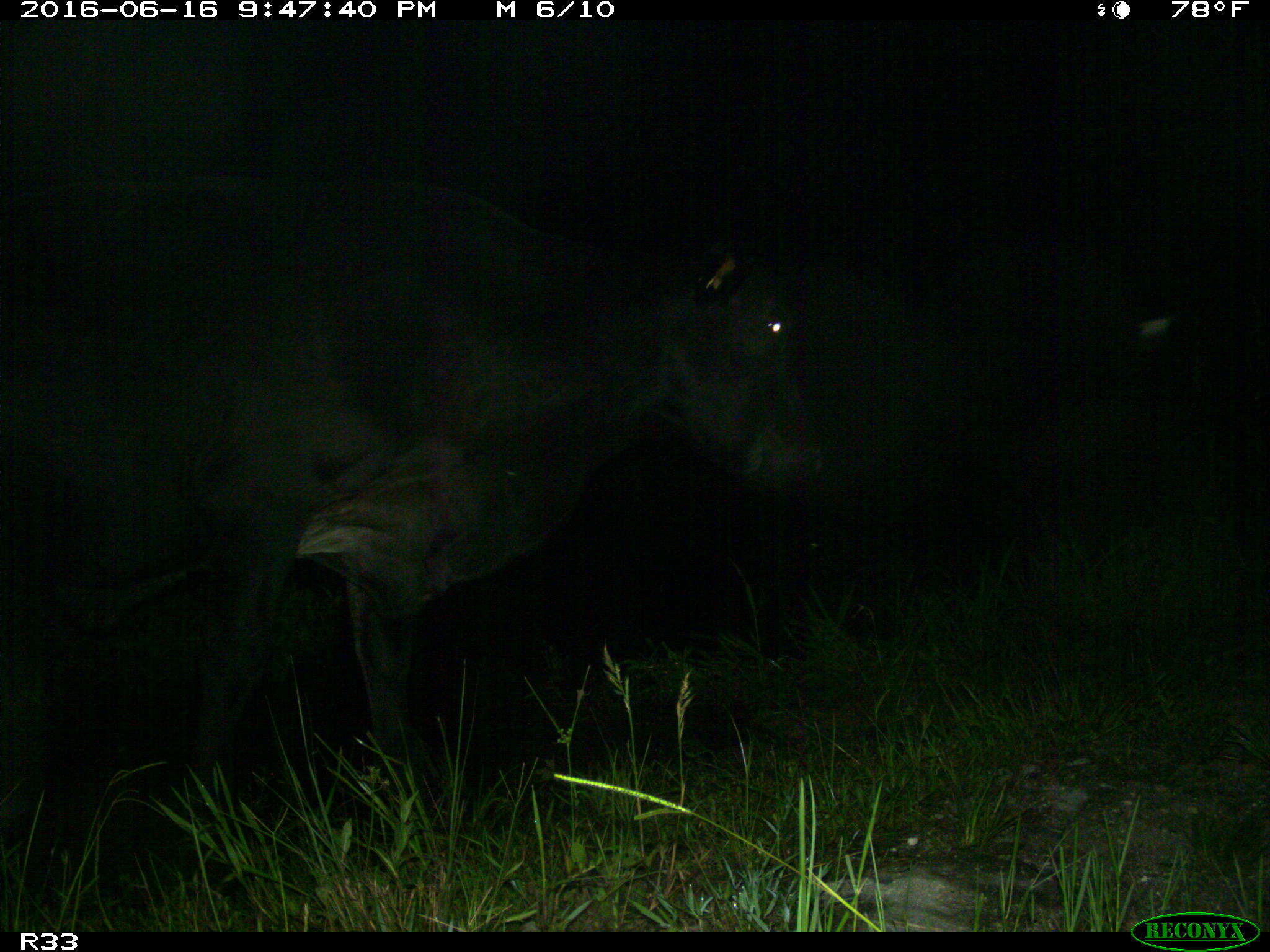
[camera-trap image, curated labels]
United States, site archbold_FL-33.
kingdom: Animalia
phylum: Chordata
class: Mammalia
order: Artiodactyla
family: Bovidae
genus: Bos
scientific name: Bos taurus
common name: domestic cow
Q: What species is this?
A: Bos taurus (domestic cow).